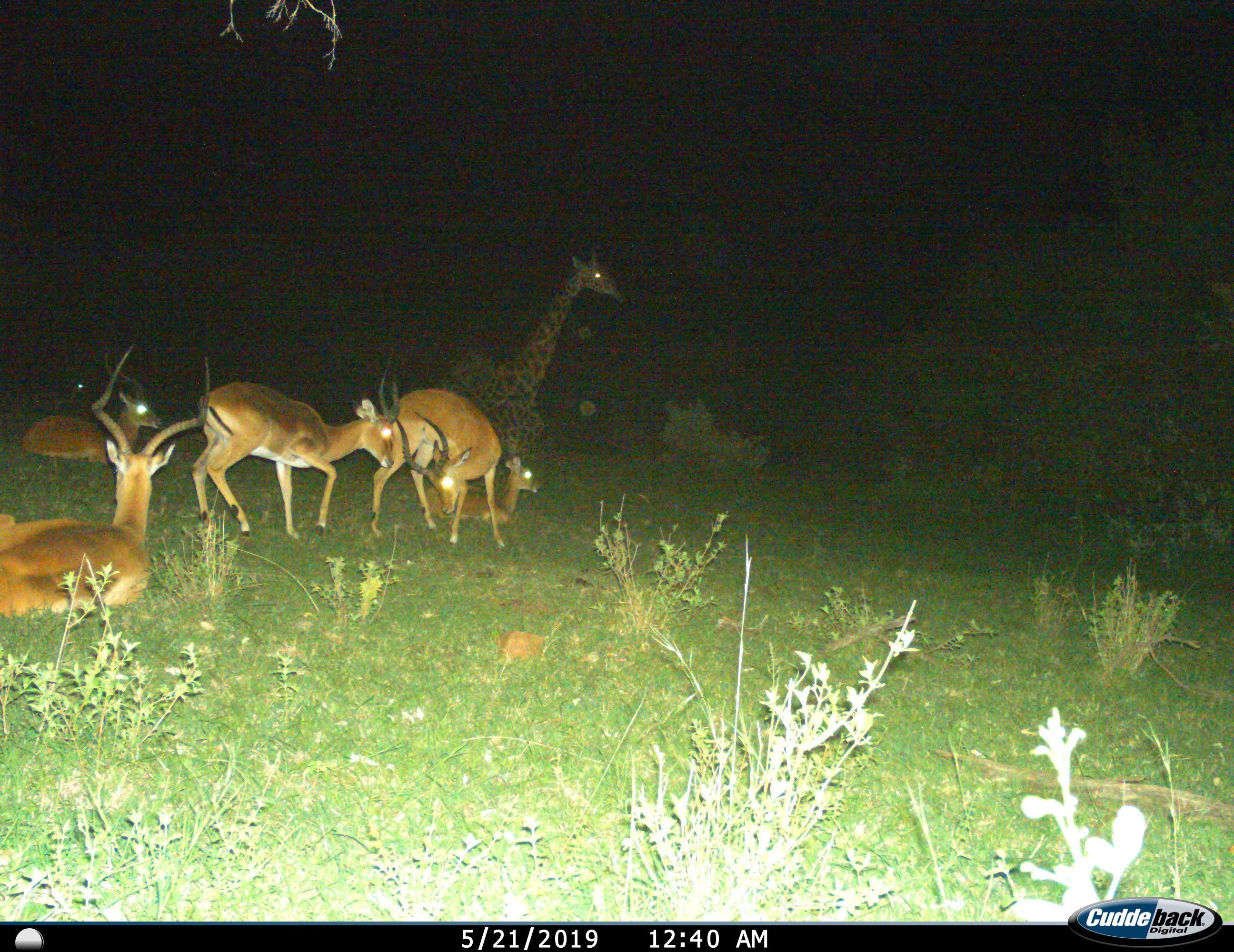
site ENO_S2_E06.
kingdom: Animalia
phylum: Chordata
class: Mammalia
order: Artiodactyla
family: Giraffidae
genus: Giraffa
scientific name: Giraffa camelopardalis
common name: giraffe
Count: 1.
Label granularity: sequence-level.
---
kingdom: Animalia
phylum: Chordata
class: Mammalia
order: Artiodactyla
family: Bovidae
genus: Aepyceros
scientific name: Aepyceros melampus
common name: impala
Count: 5.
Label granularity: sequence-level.